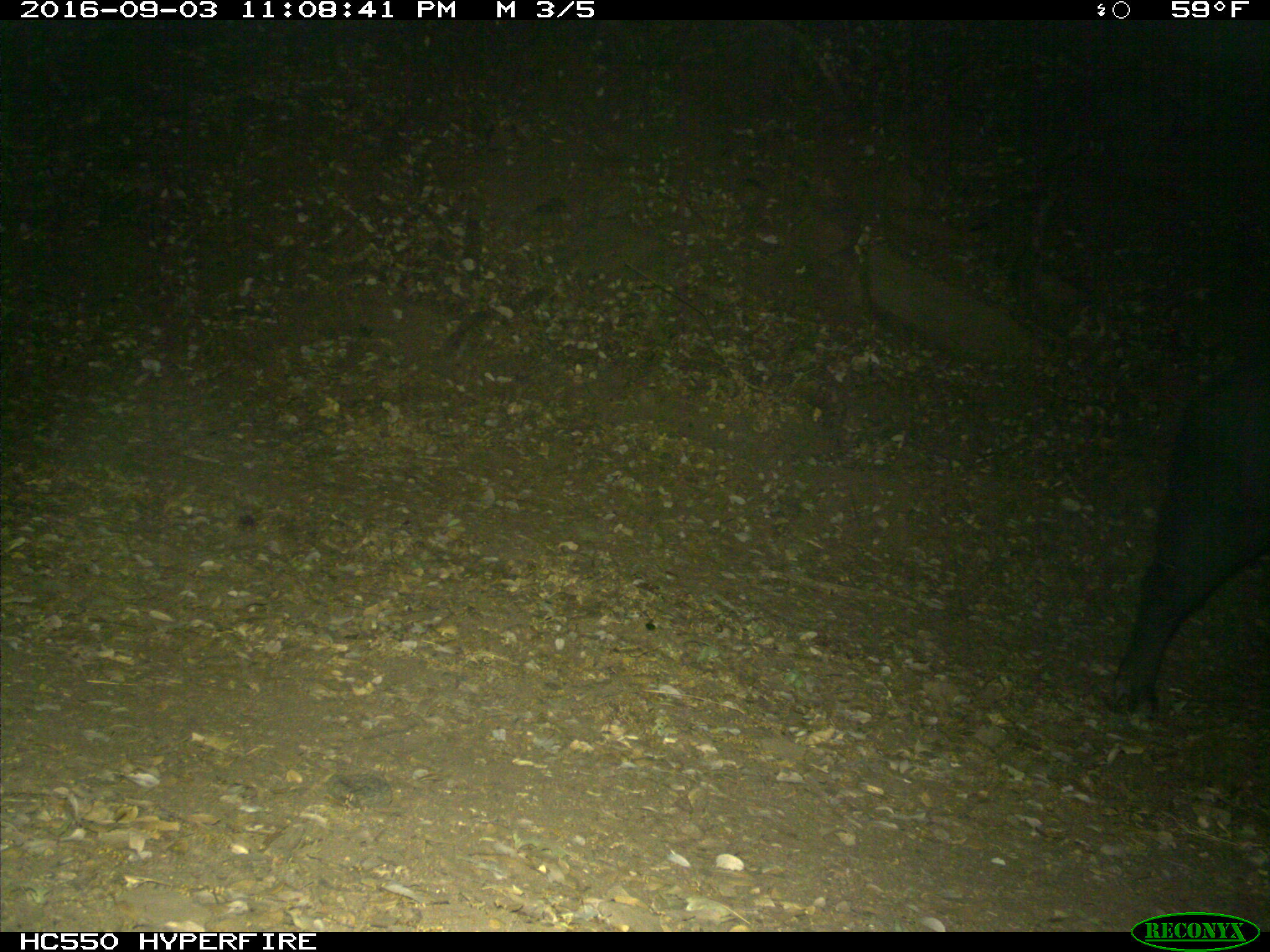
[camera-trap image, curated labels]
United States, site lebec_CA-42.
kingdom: Animalia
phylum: Chordata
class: Mammalia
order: Artiodactyla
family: Suidae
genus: Sus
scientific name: Sus scrofa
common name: wild boar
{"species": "Sus scrofa (wild boar)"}